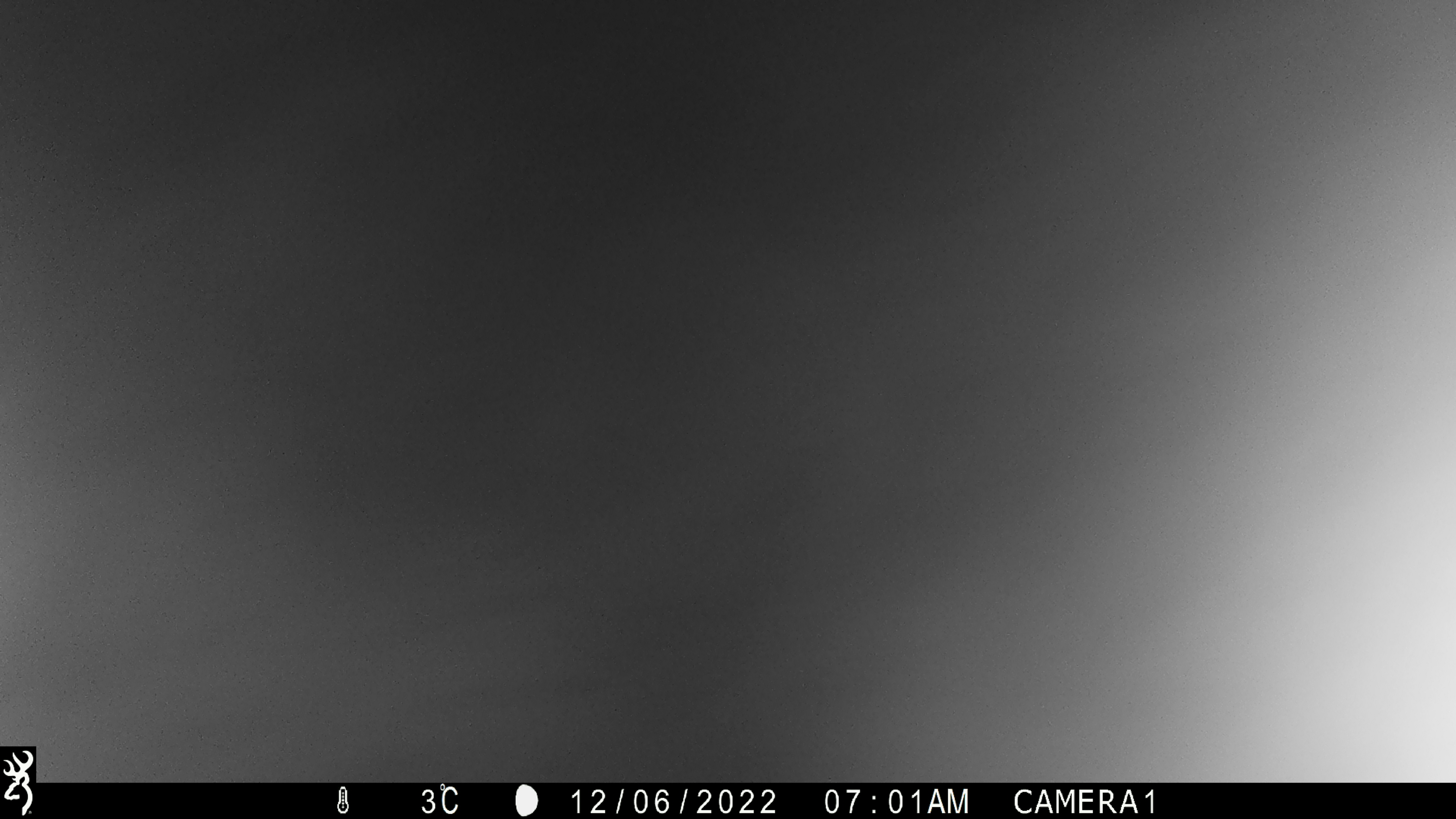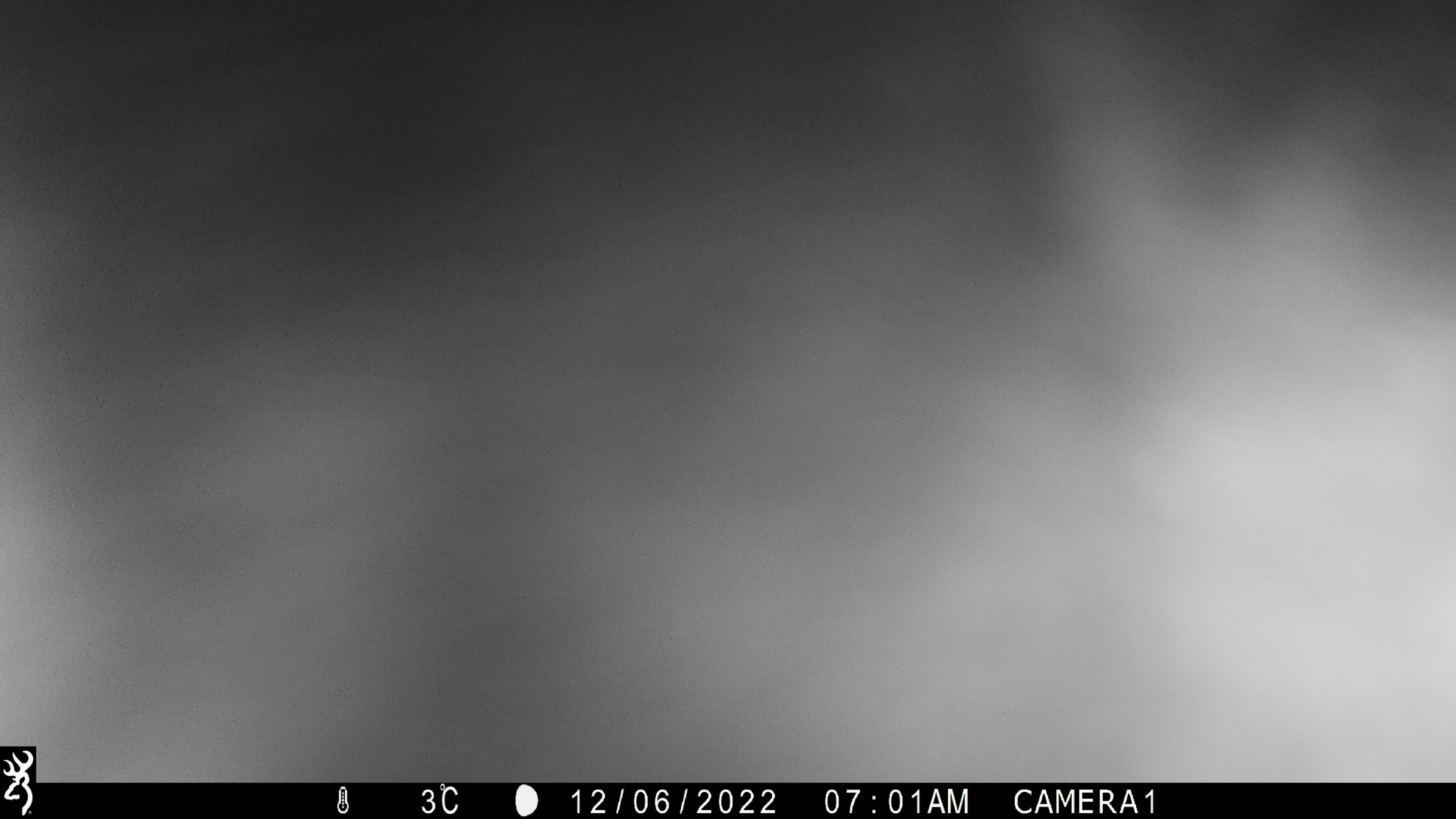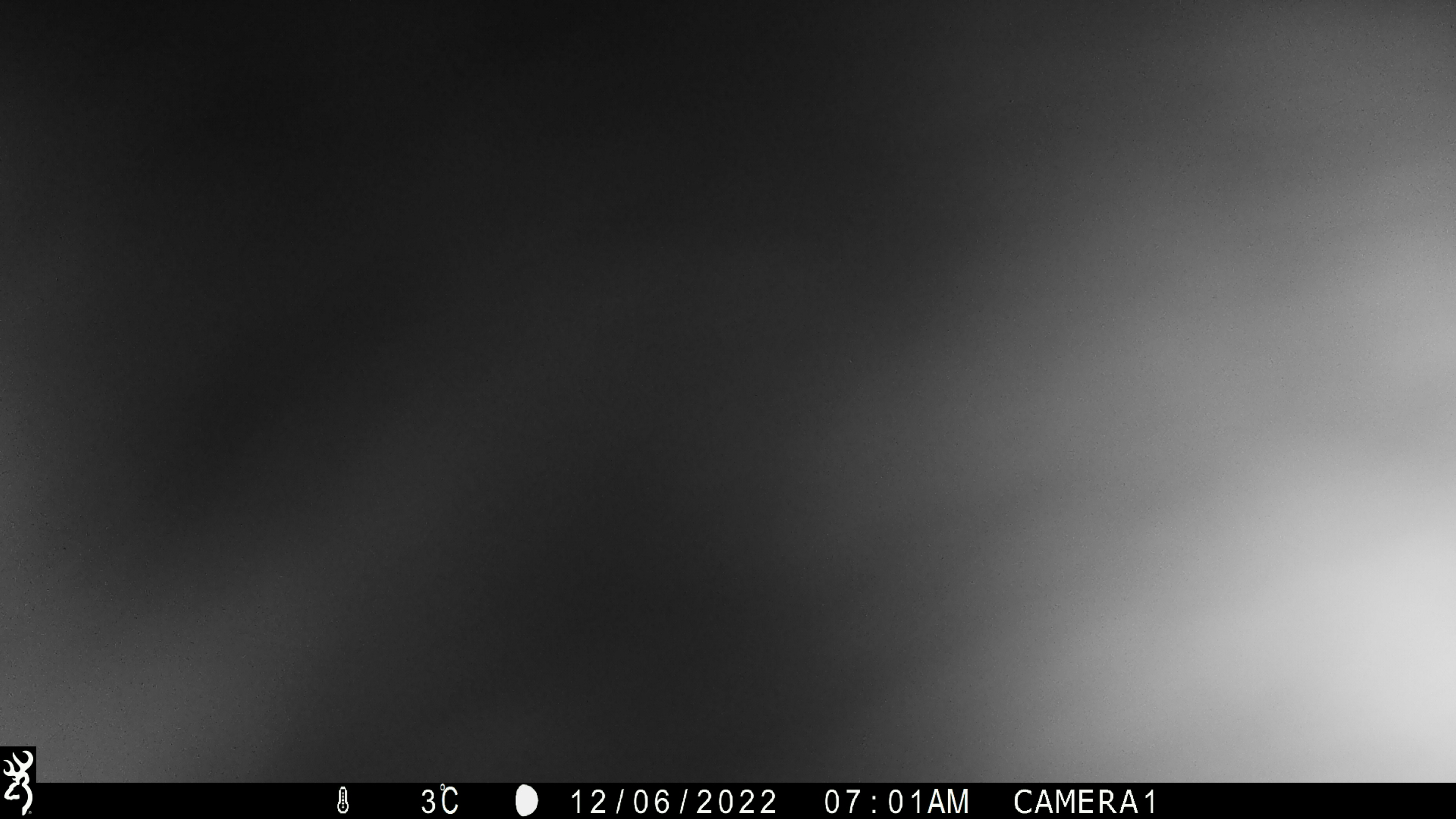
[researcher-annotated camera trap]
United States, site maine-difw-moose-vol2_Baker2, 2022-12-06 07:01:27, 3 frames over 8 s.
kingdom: Animalia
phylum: Chordata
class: Mammalia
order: Artiodactyla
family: Cervidae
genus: Alces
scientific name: Alces alces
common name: moose